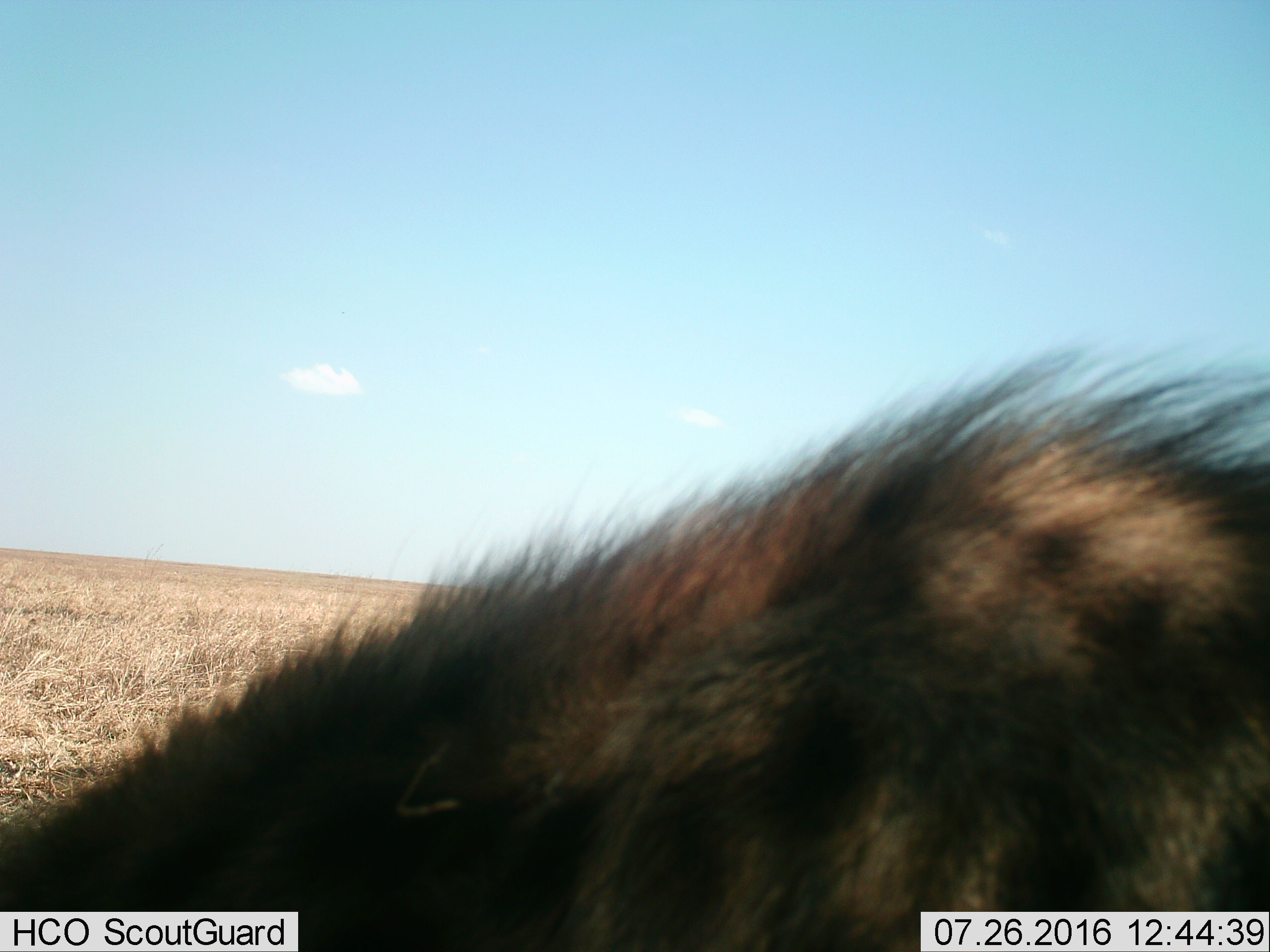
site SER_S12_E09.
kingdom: Animalia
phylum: Chordata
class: Mammalia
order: Carnivora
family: Hyaenidae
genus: Crocuta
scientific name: Crocuta crocuta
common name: spotted hyena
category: hyenaspotted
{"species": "hyenaspotted (spotted hyena) (Crocuta crocuta)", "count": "1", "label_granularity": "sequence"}